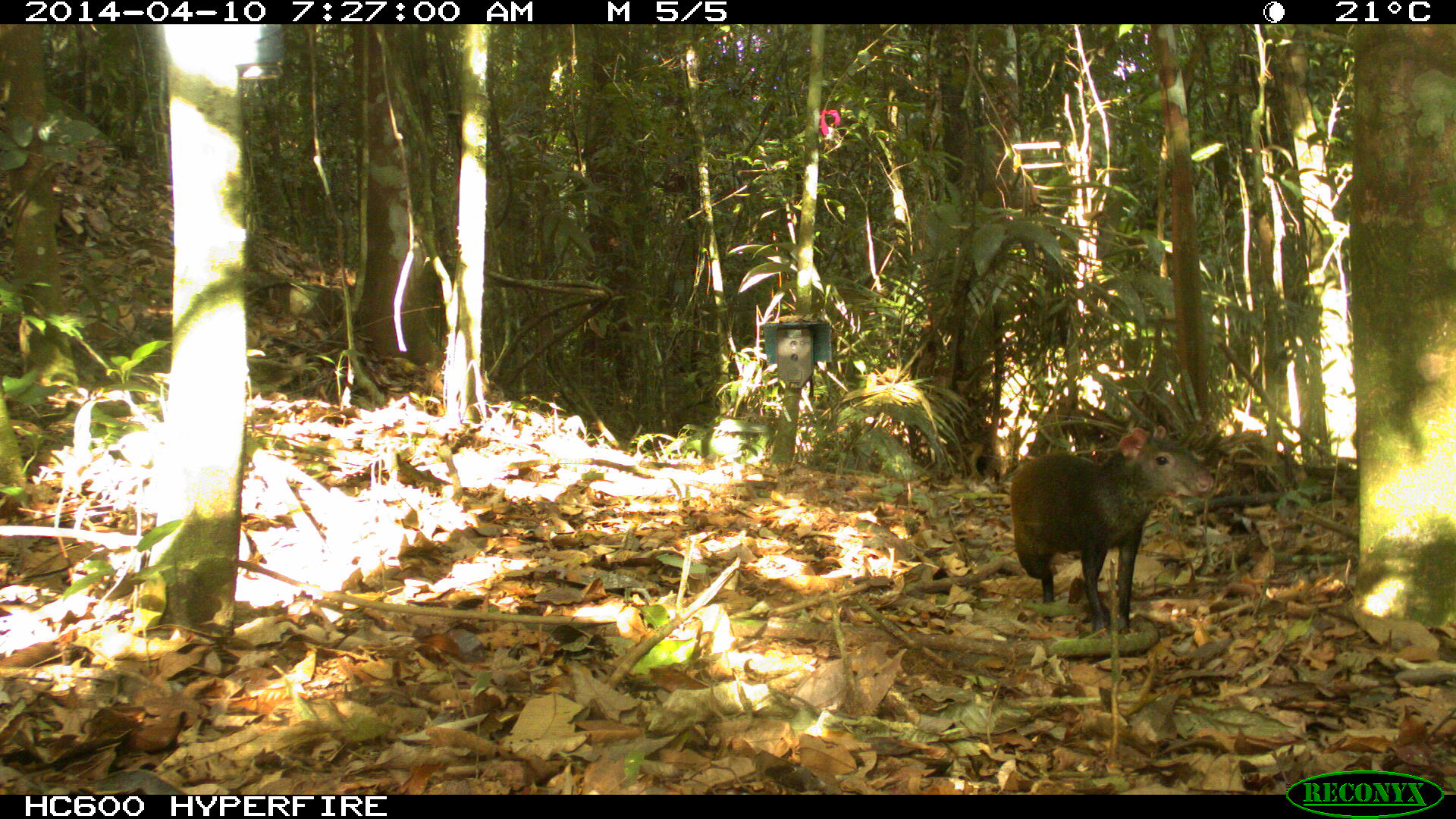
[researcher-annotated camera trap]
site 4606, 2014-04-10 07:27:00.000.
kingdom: Animalia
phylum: Chordata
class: Mammalia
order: Rodentia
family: Dasyproctidae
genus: Dasyprocta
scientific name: Dasyprocta leporina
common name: red-rumped agouti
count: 1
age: adult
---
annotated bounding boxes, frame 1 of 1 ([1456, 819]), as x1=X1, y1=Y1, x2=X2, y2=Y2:
dasyprocta leporina: x1=1009, y1=425, x2=1214, y2=633